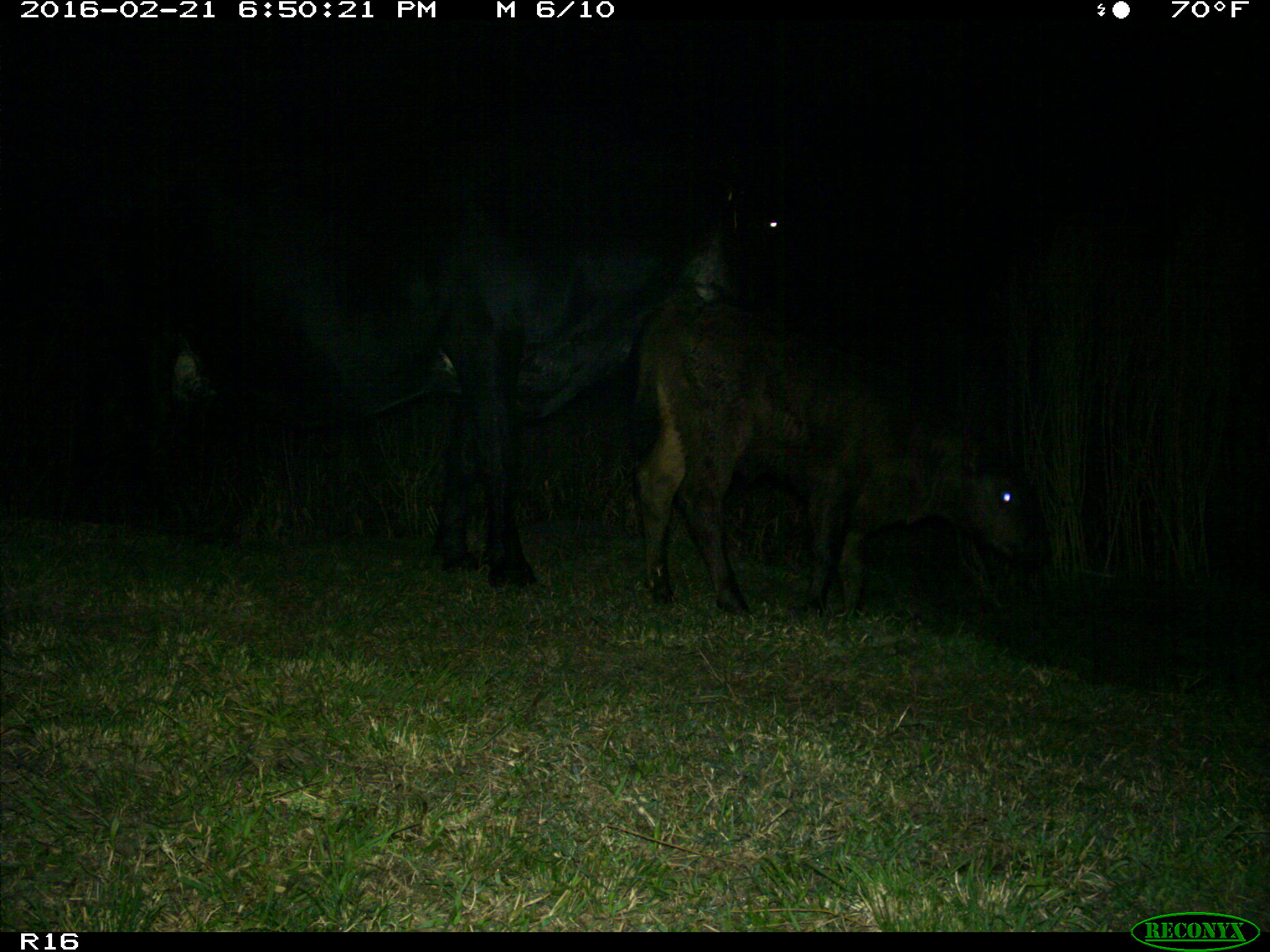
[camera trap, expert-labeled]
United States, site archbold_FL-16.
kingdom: Animalia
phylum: Chordata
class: Mammalia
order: Artiodactyla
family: Bovidae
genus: Bos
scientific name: Bos taurus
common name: domestic cow